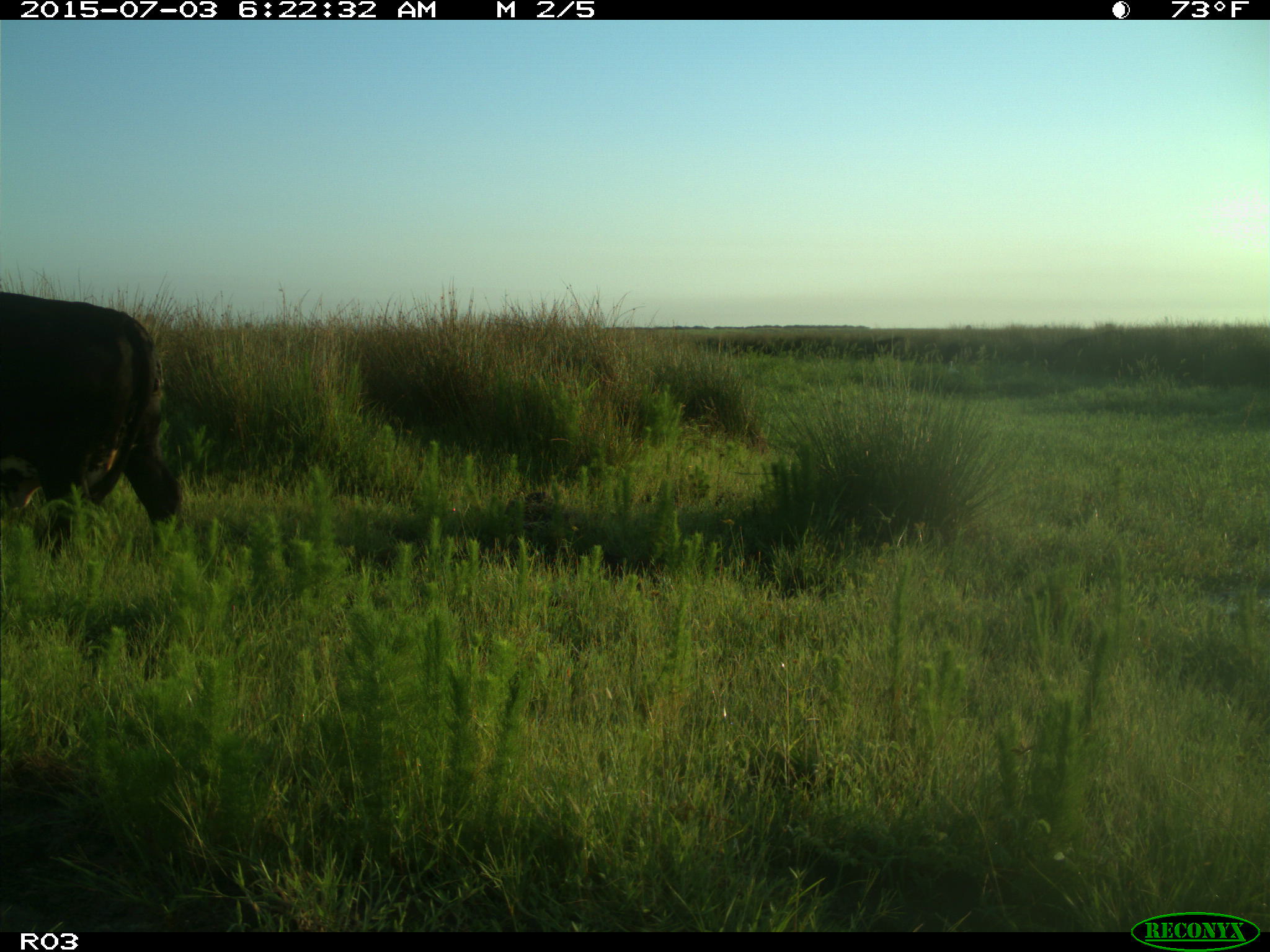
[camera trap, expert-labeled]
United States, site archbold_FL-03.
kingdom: Animalia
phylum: Chordata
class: Mammalia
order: Artiodactyla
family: Bovidae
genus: Bos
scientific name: Bos taurus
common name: domestic cow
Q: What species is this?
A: Bos taurus (domestic cow).